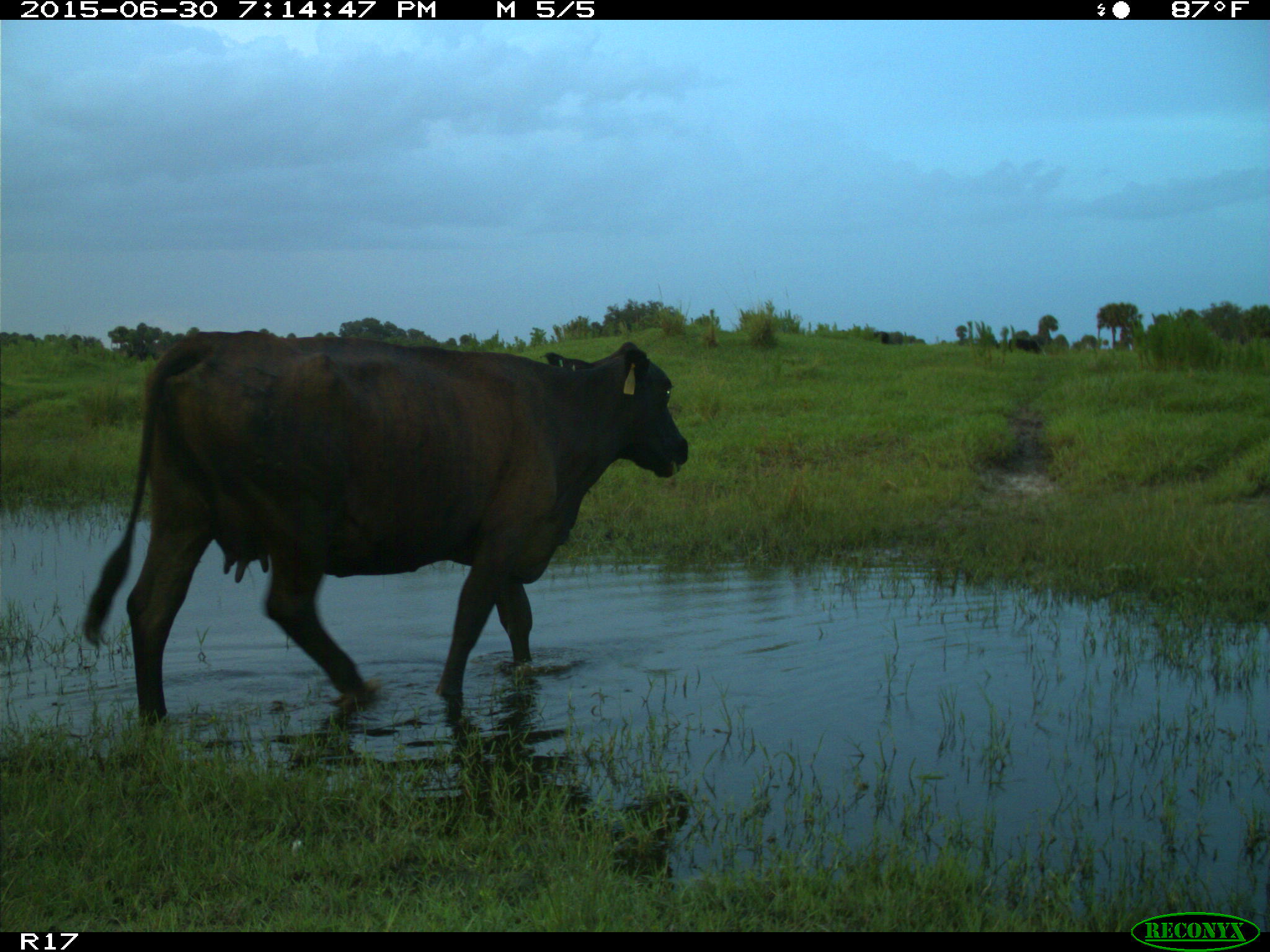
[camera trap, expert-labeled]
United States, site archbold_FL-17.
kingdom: Animalia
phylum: Chordata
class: Mammalia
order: Artiodactyla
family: Bovidae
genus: Bos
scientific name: Bos taurus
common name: domestic cow